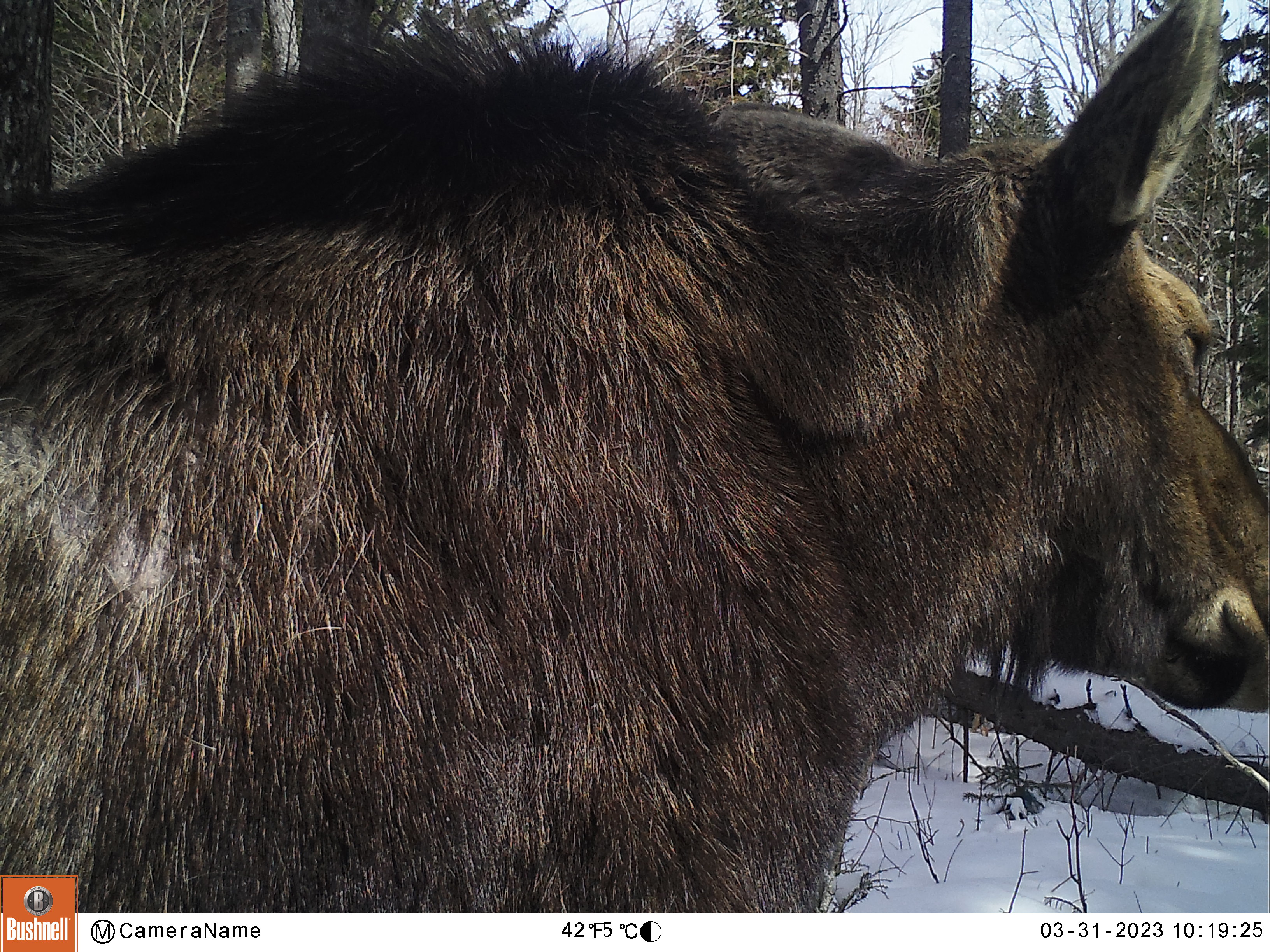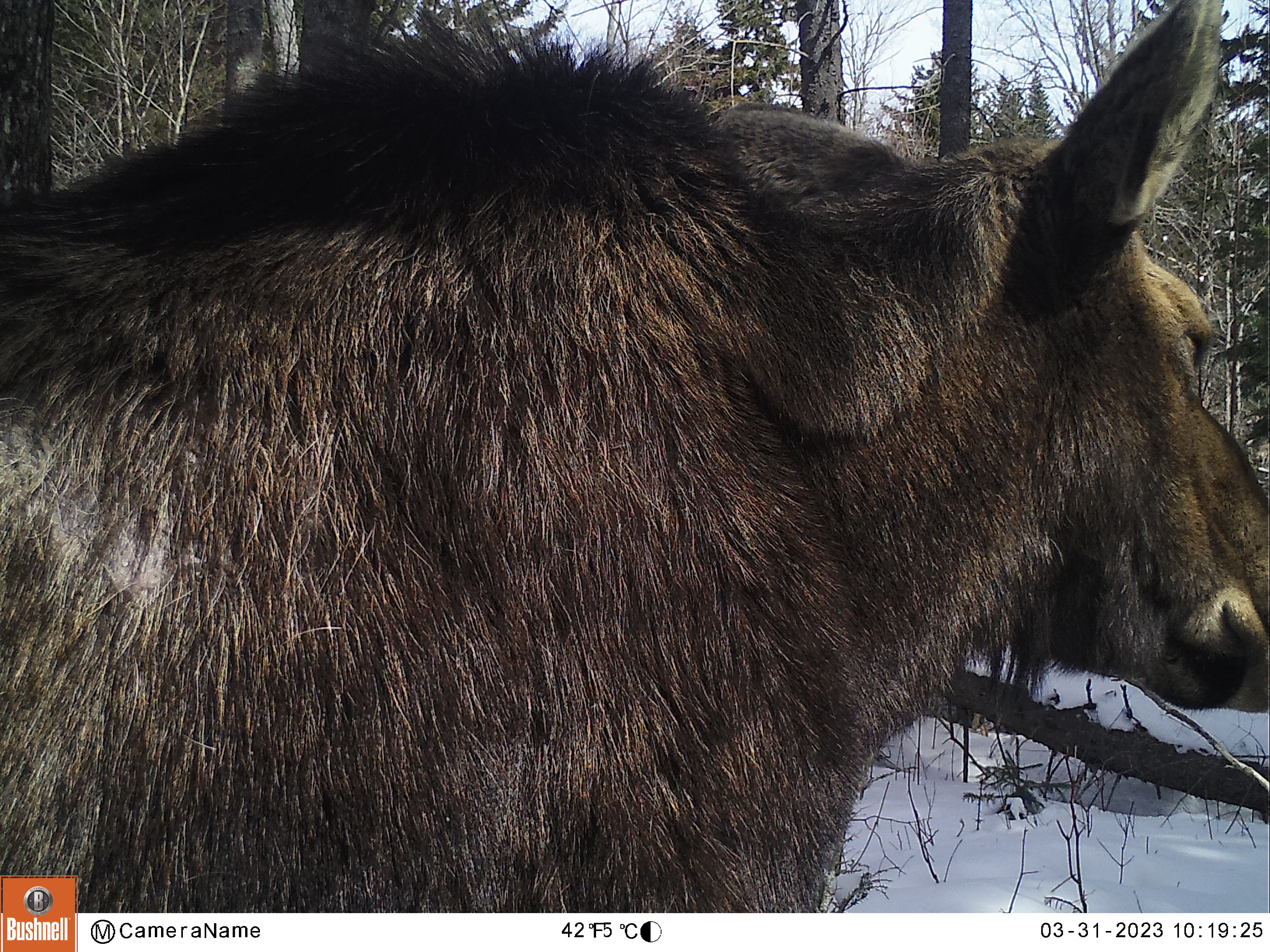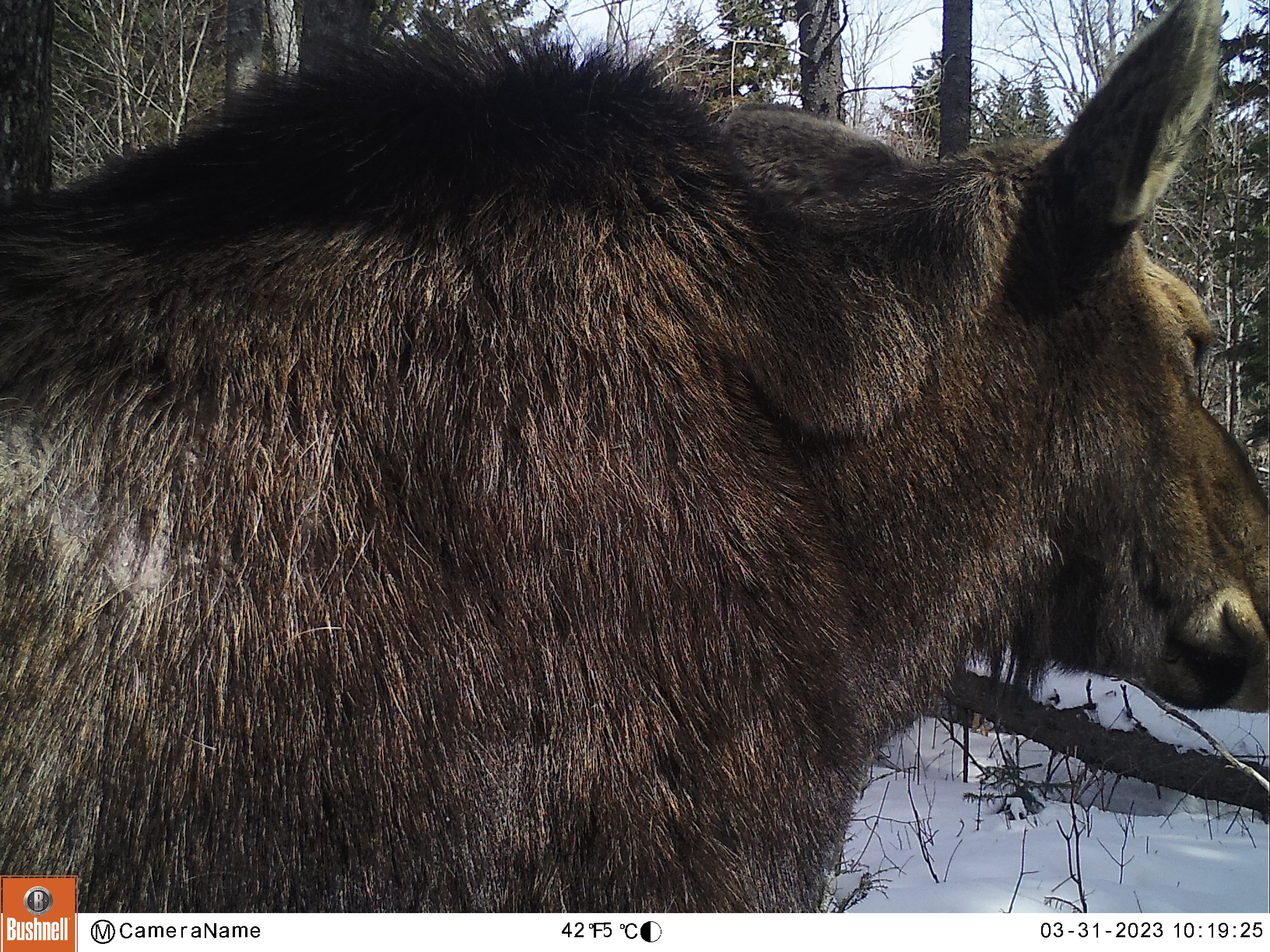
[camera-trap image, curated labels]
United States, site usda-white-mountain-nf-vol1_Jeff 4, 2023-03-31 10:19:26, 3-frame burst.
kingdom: Animalia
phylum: Chordata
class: Mammalia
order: Artiodactyla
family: Cervidae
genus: Alces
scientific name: Alces alces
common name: moose